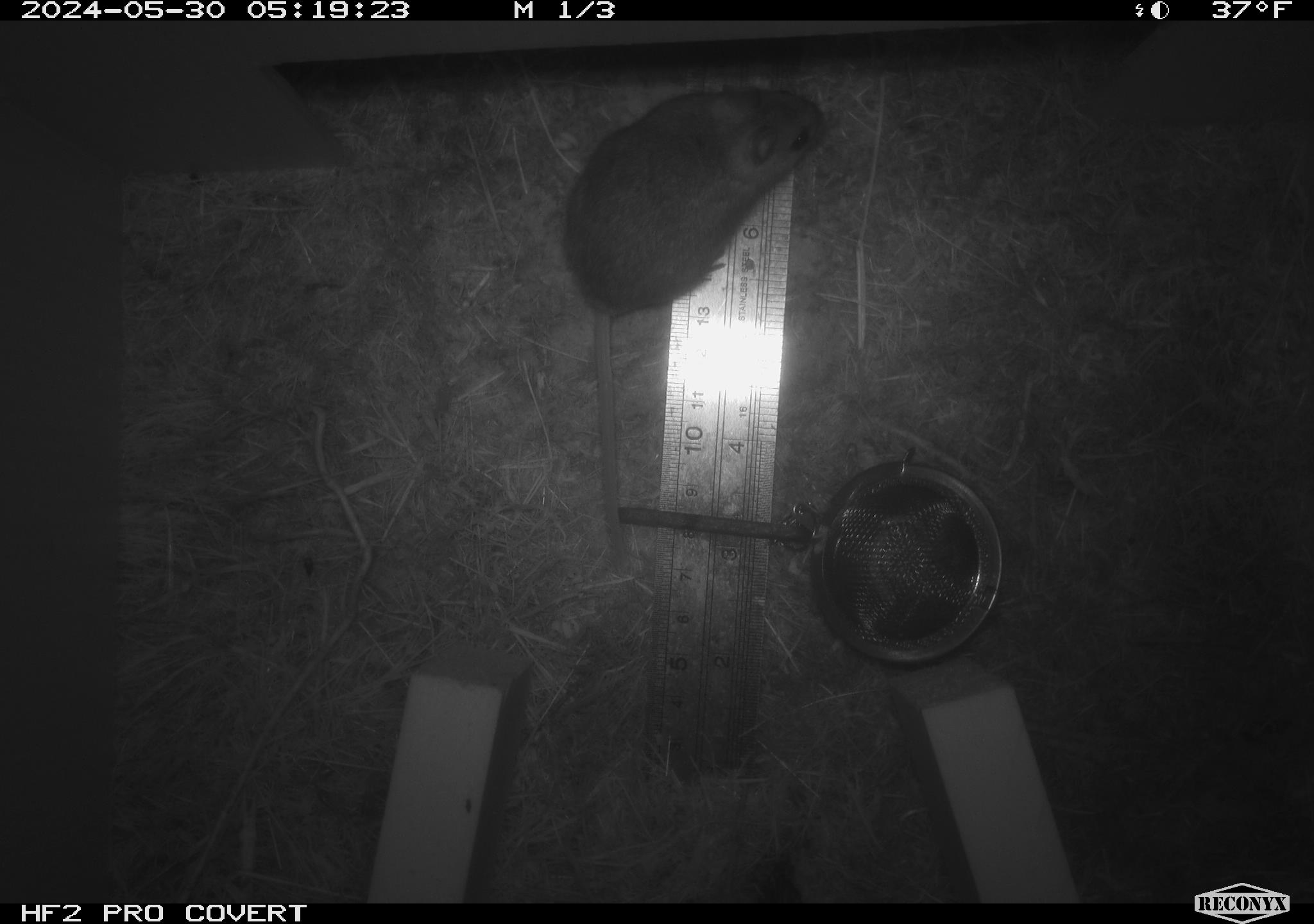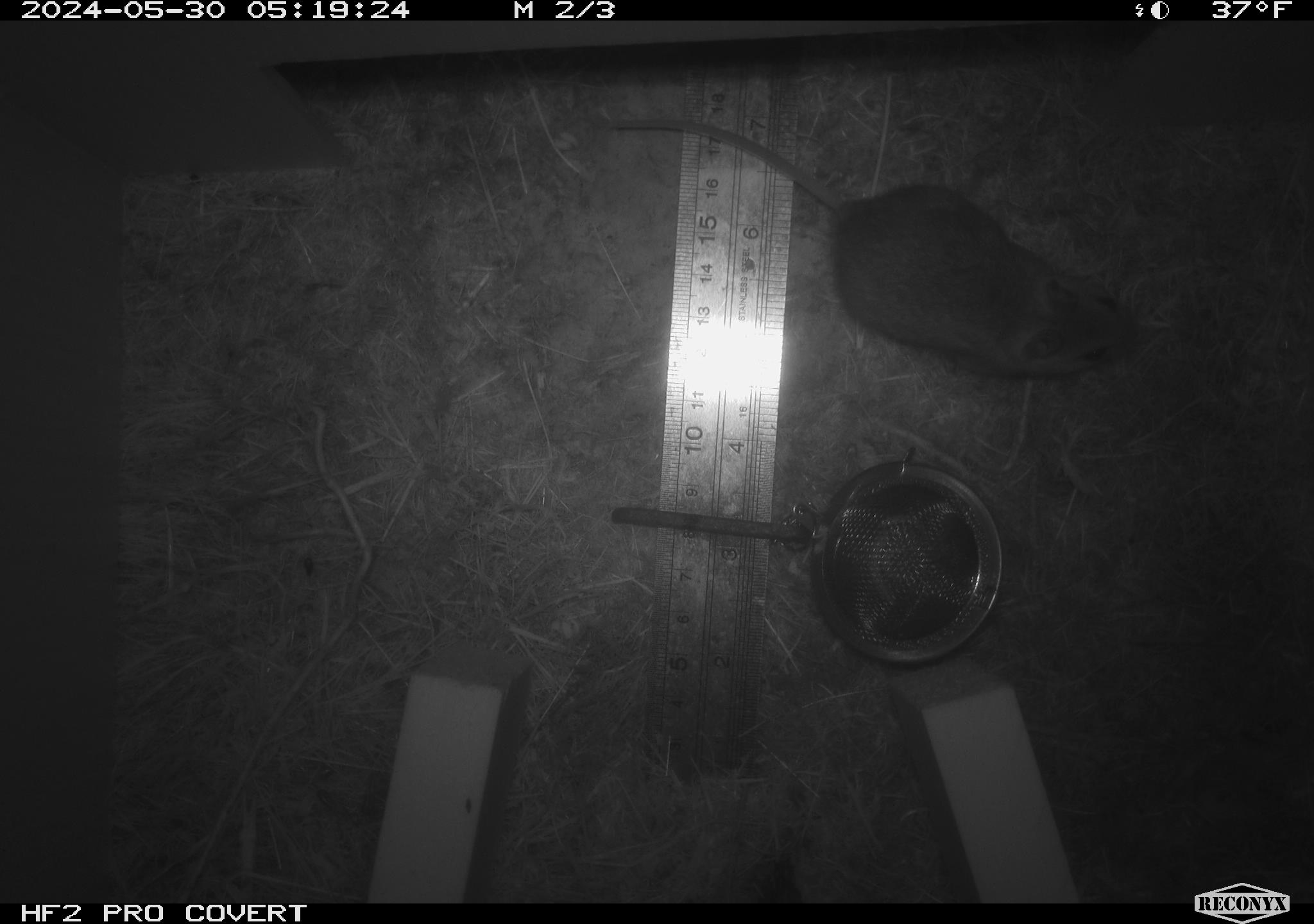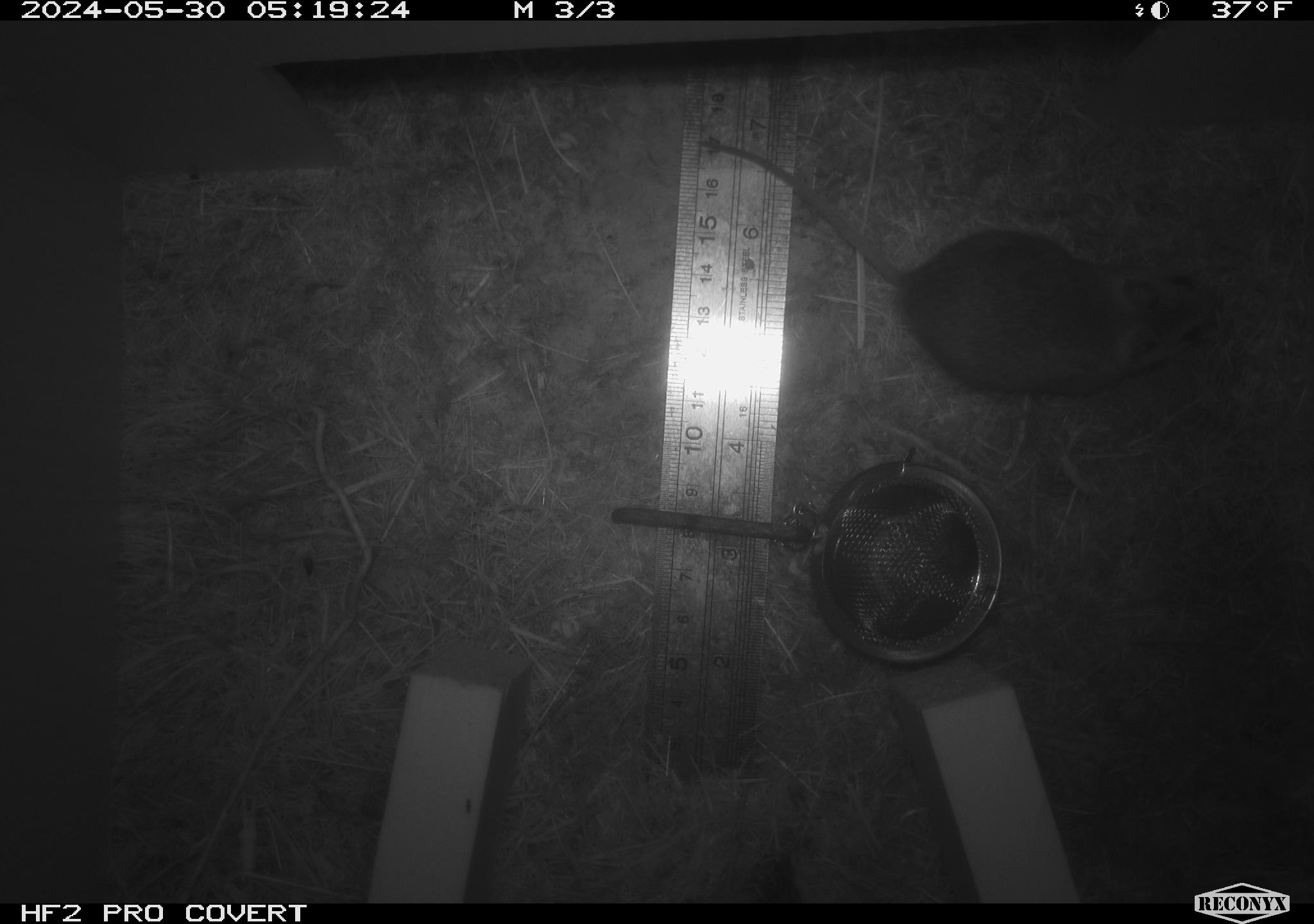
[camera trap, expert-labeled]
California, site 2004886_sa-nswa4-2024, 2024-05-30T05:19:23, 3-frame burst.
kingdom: Animalia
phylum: Chordata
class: Mammalia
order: Rodentia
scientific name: Rodentia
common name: rodent